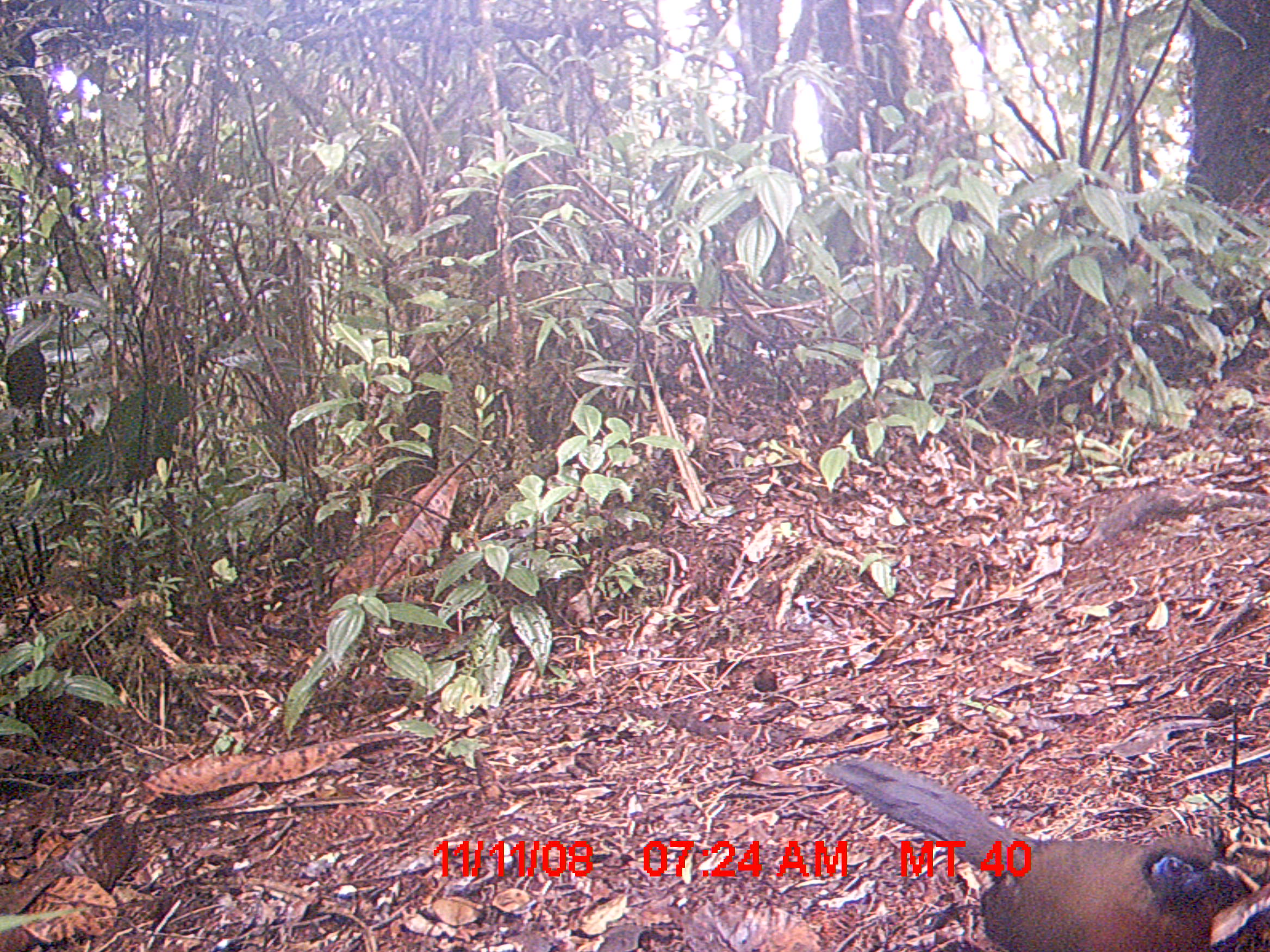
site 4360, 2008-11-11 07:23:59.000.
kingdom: Animalia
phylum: Chordata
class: Aves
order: Cuculiformes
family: Cuculidae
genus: Coua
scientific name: Coua serriana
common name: red-breasted coua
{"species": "Coua serriana (red-breasted coua)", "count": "1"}